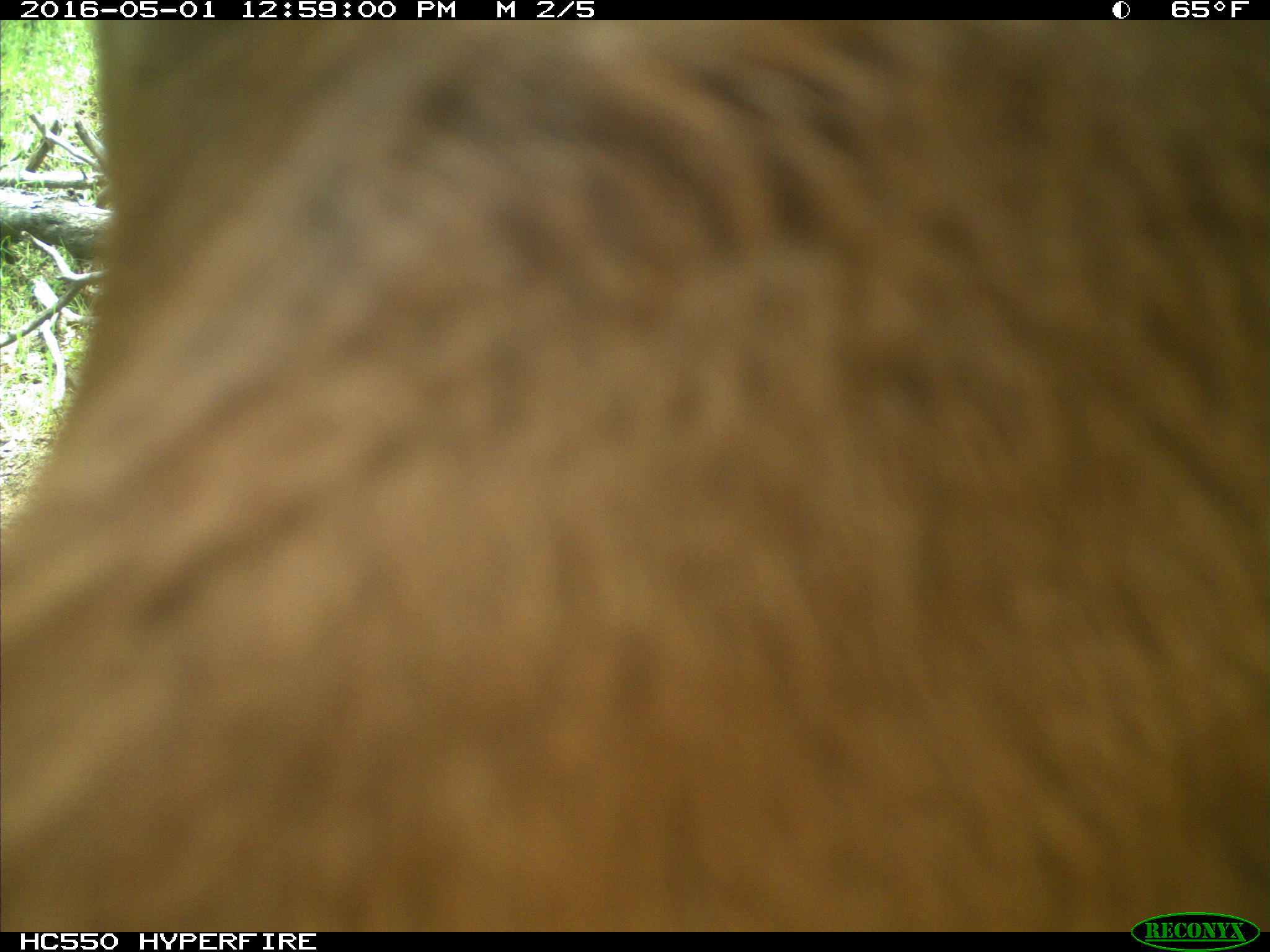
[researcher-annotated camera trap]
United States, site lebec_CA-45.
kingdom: Animalia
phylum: Chordata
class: Mammalia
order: Artiodactyla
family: Bovidae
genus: Bos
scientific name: Bos taurus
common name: domestic cow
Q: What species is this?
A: Bos taurus (domestic cow).